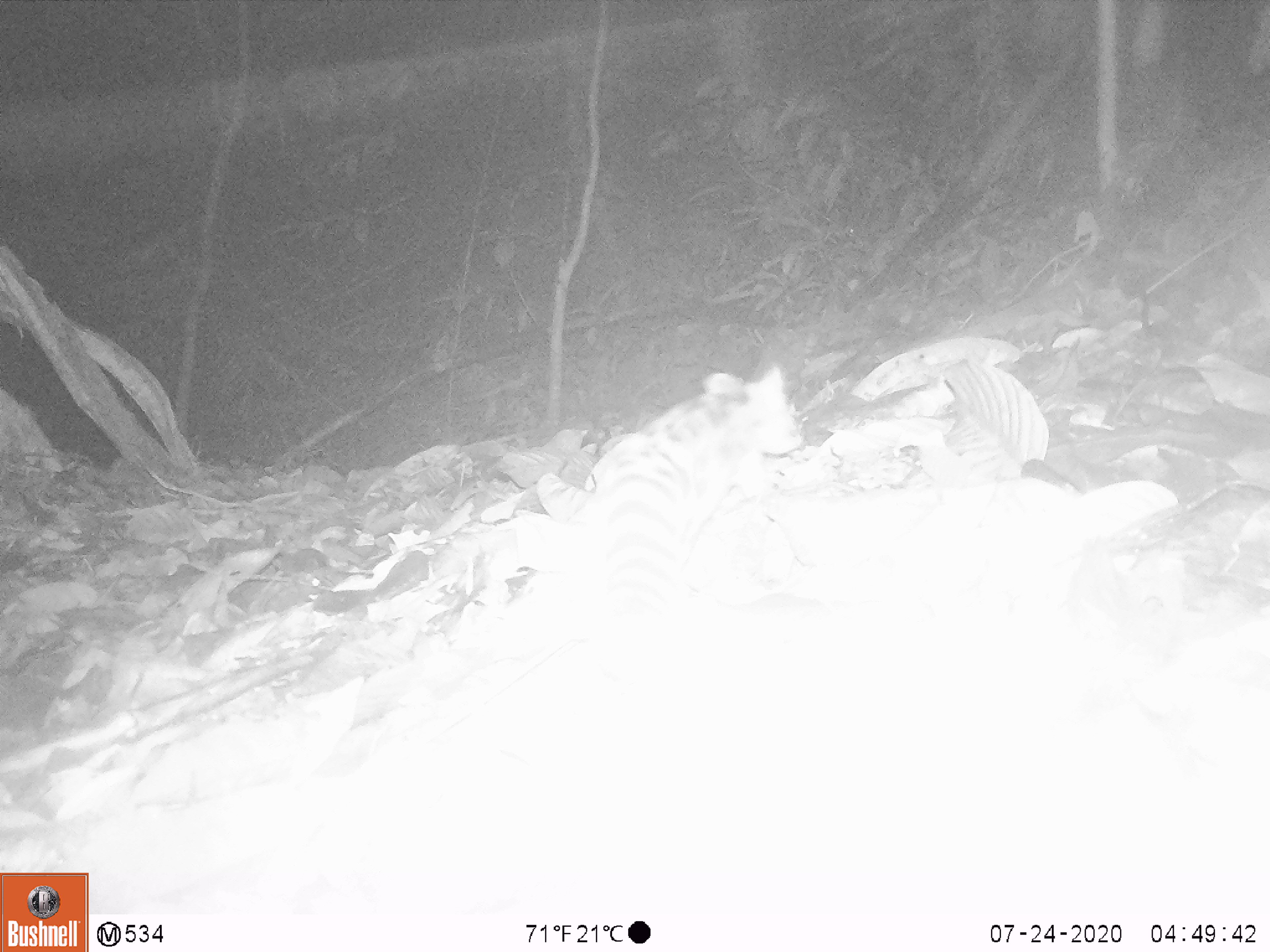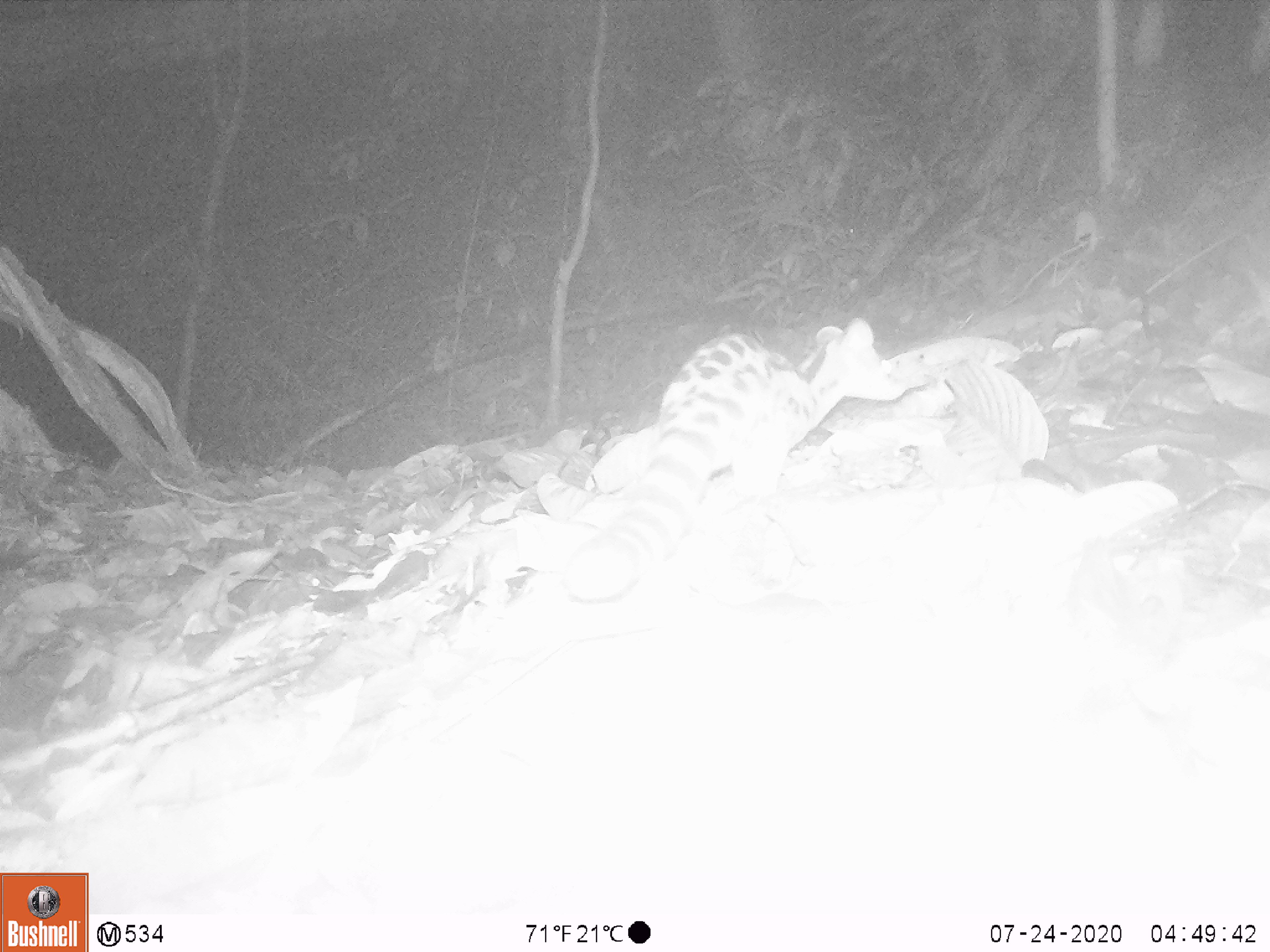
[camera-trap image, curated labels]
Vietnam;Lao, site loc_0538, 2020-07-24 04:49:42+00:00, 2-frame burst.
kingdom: Animalia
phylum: Chordata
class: Mammalia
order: Carnivora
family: Prionodontidae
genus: Prionodon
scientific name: Prionodon pardicolor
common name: spotted linsang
Spotted linsang (Prionodon pardicolor). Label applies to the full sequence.